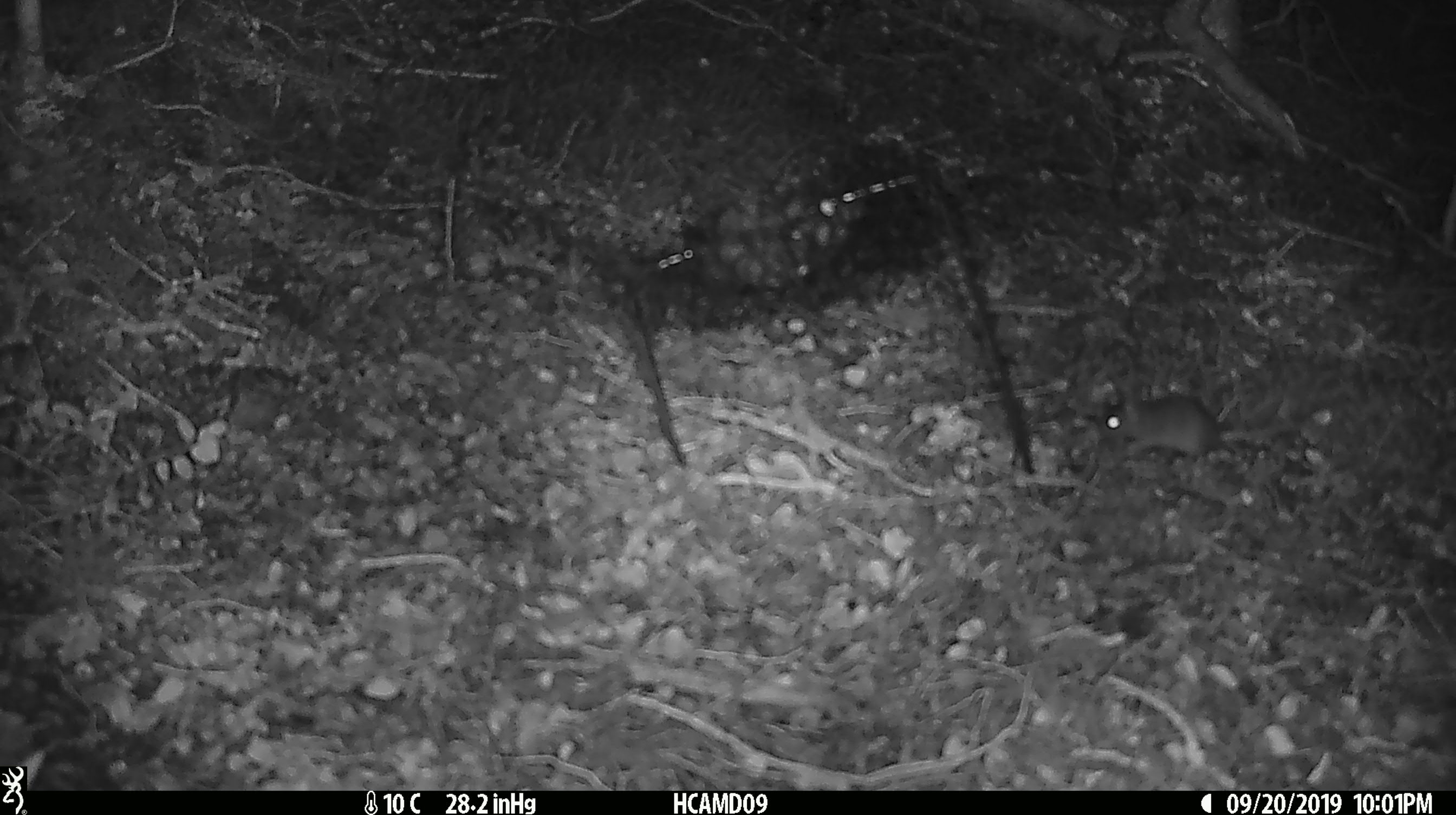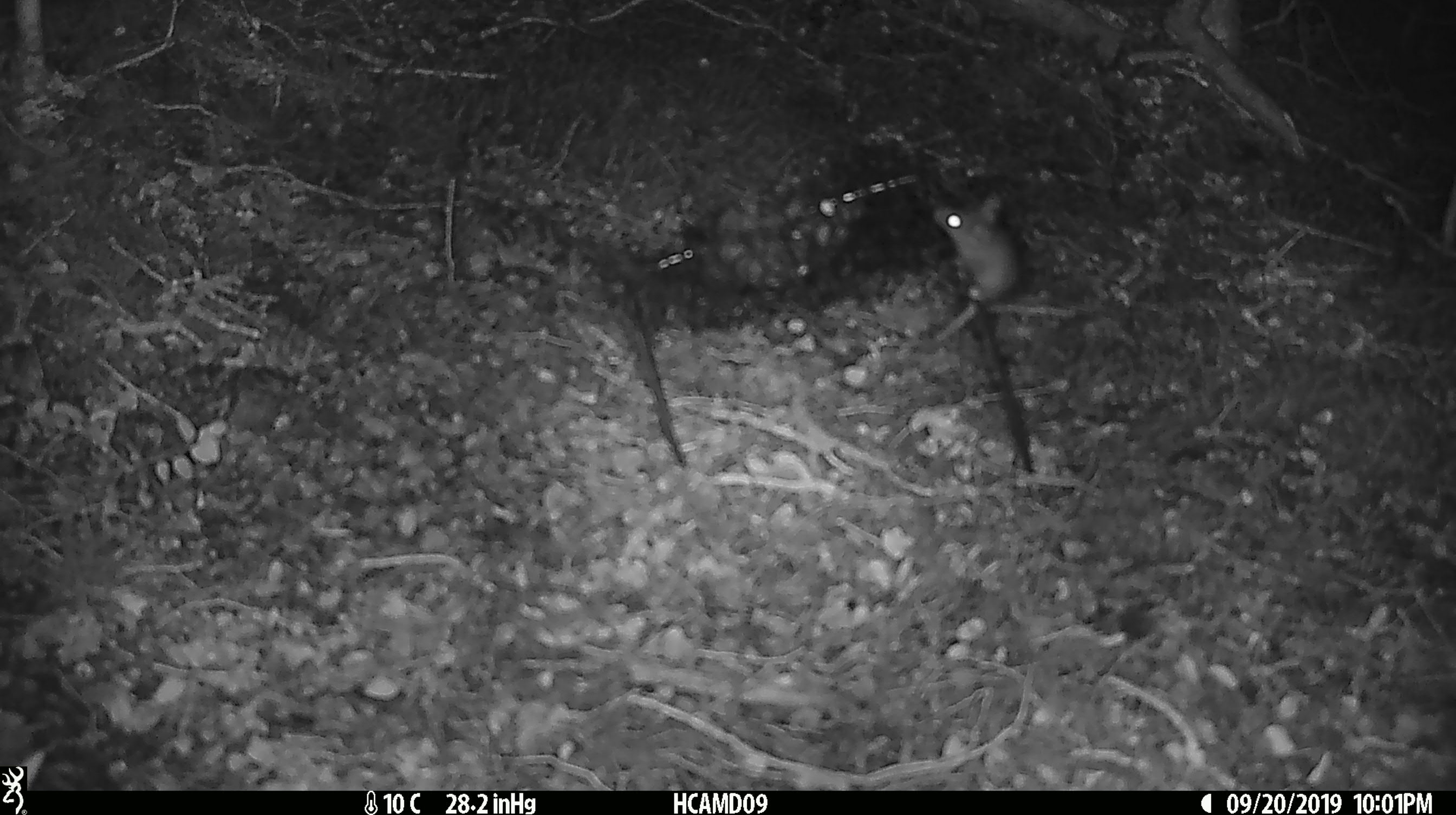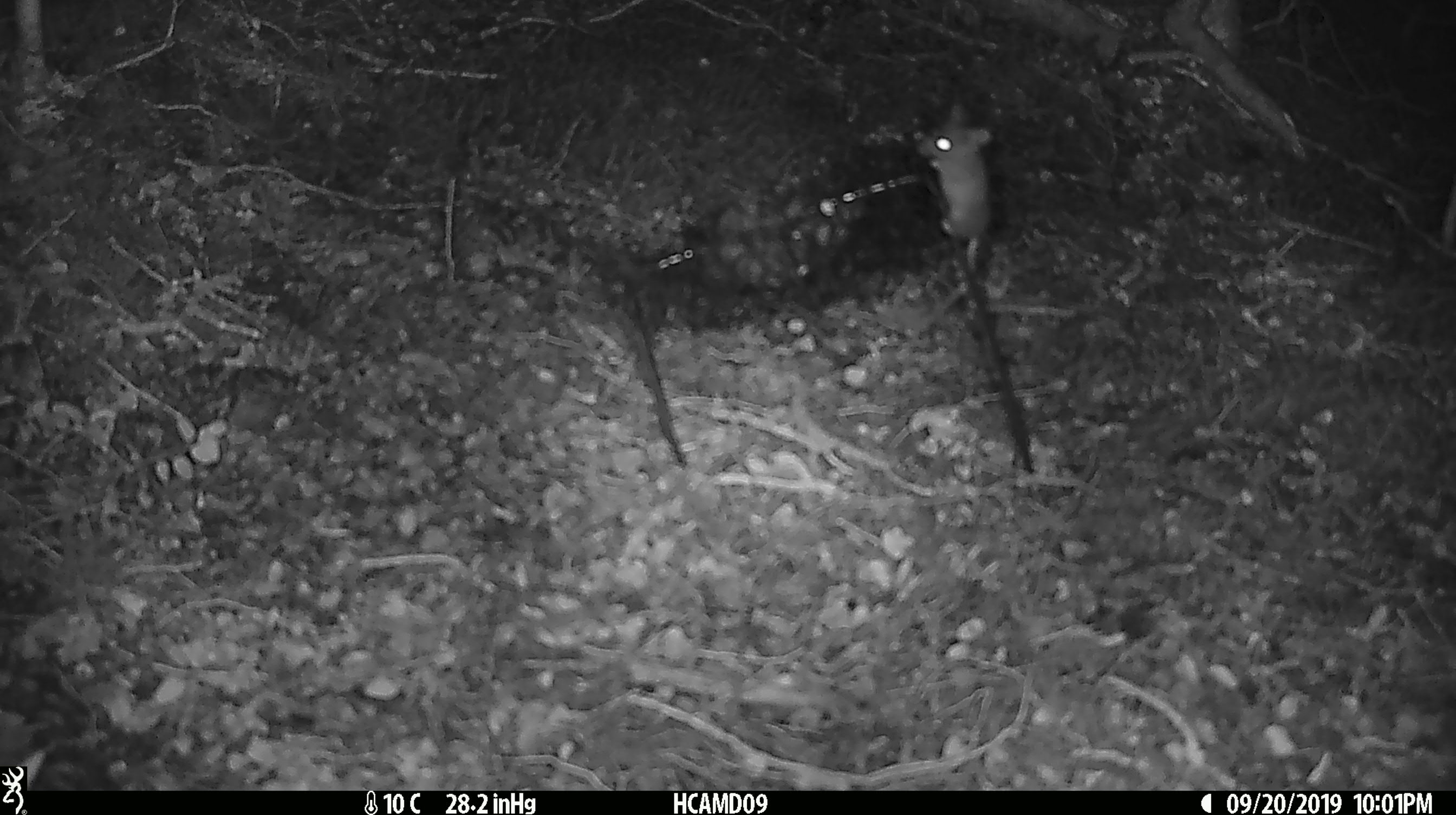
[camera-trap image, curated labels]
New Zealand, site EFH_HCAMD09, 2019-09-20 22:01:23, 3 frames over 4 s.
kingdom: Animalia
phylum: Chordata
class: Mammalia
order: Rodentia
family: Muridae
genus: Mus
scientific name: Mus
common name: mouse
Mouse (Mus).